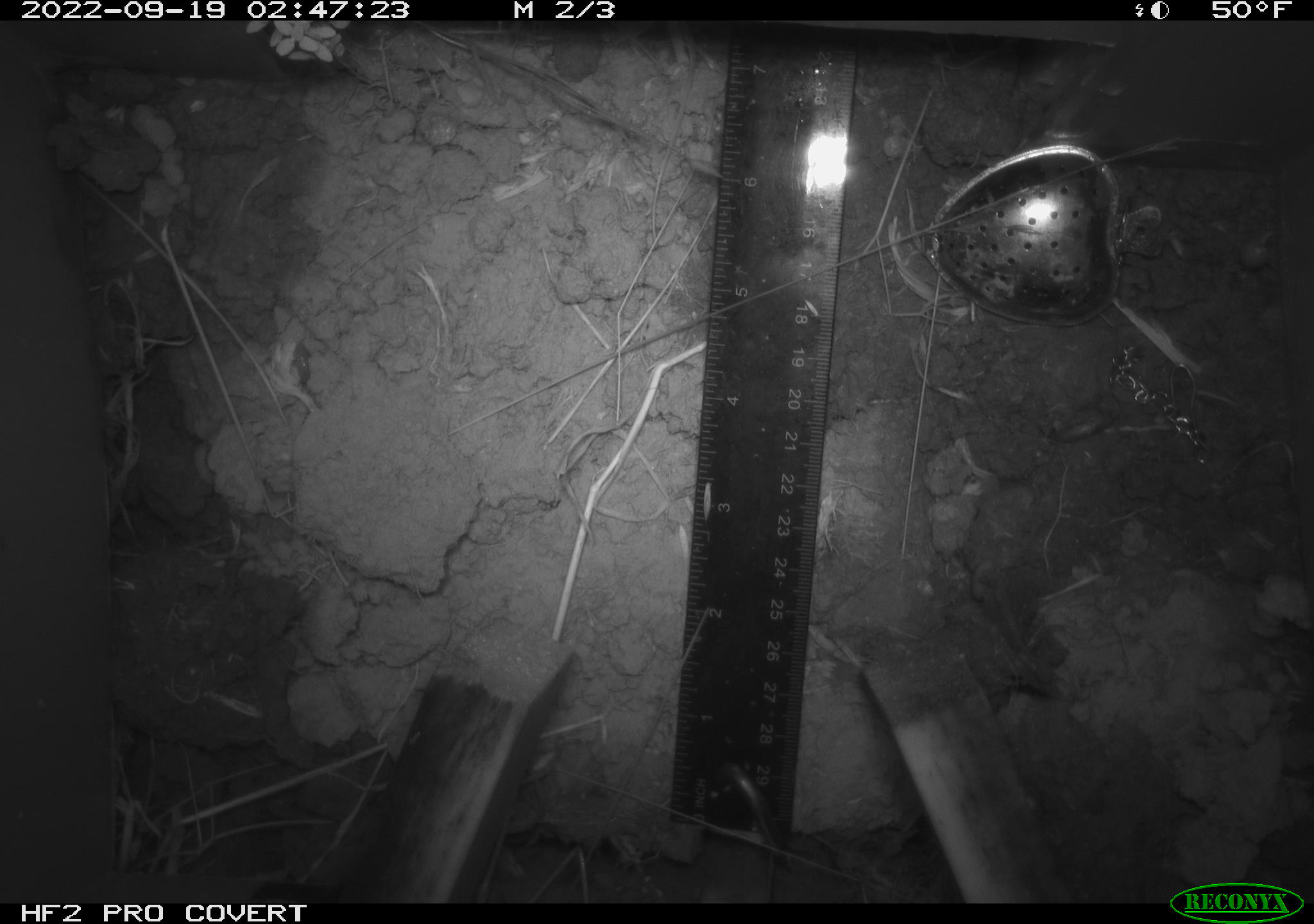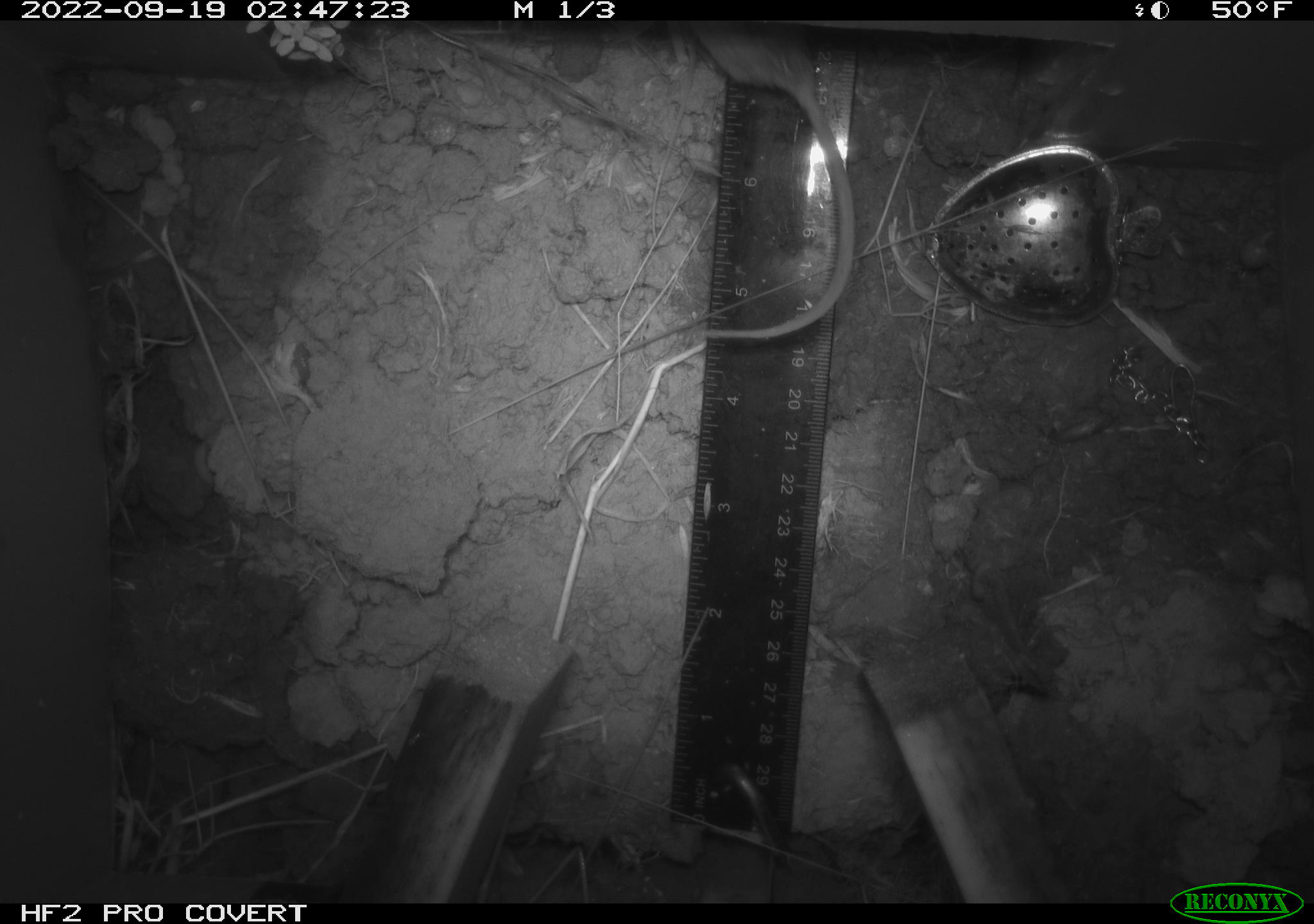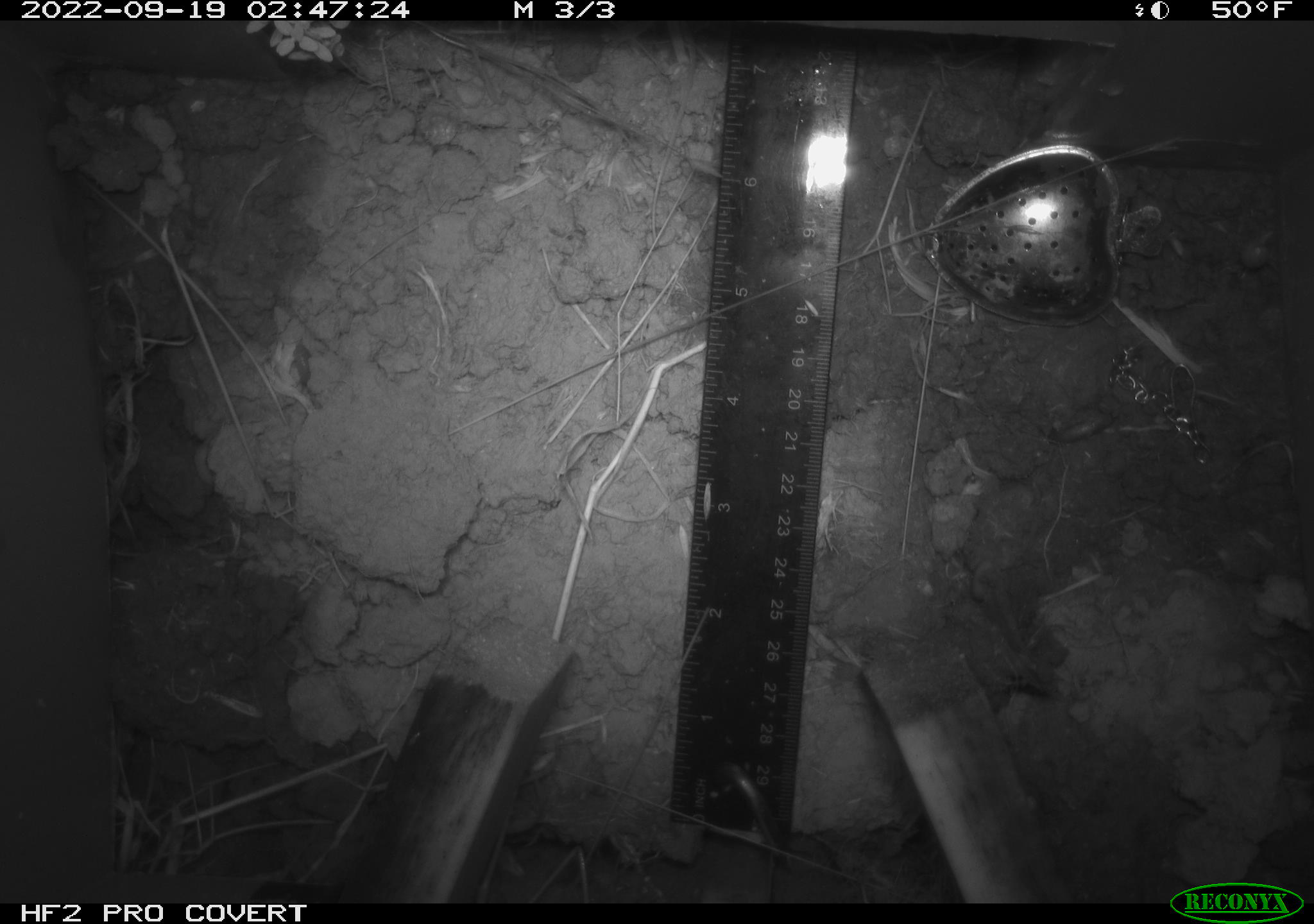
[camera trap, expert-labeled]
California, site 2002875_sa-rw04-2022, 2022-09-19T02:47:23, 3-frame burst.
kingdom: Animalia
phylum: Chordata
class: Mammalia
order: Rodentia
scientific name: Rodentia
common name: mouse species